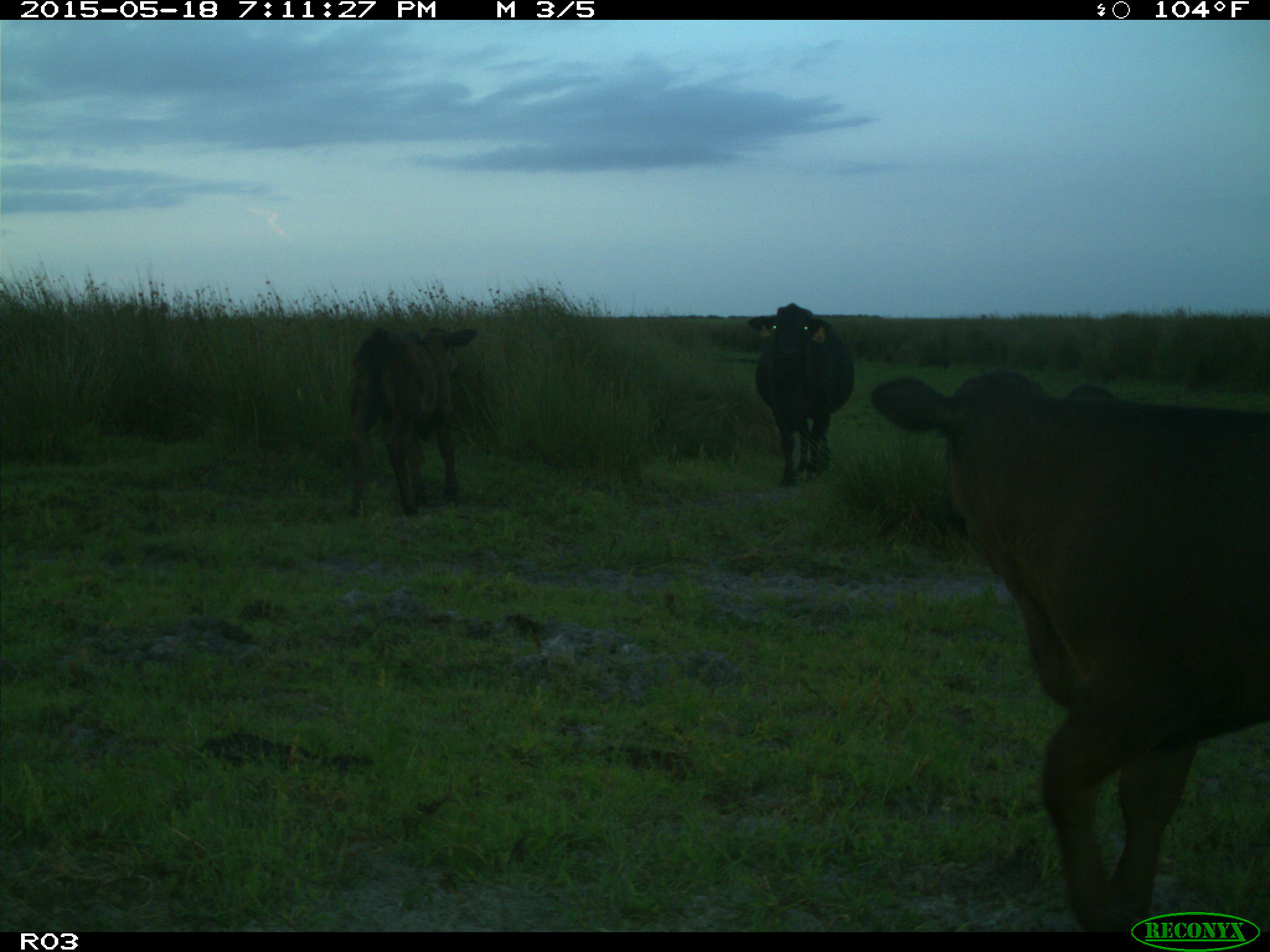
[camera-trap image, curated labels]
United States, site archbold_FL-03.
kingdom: Animalia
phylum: Chordata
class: Mammalia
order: Artiodactyla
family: Bovidae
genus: Bos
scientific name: Bos taurus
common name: domestic cow